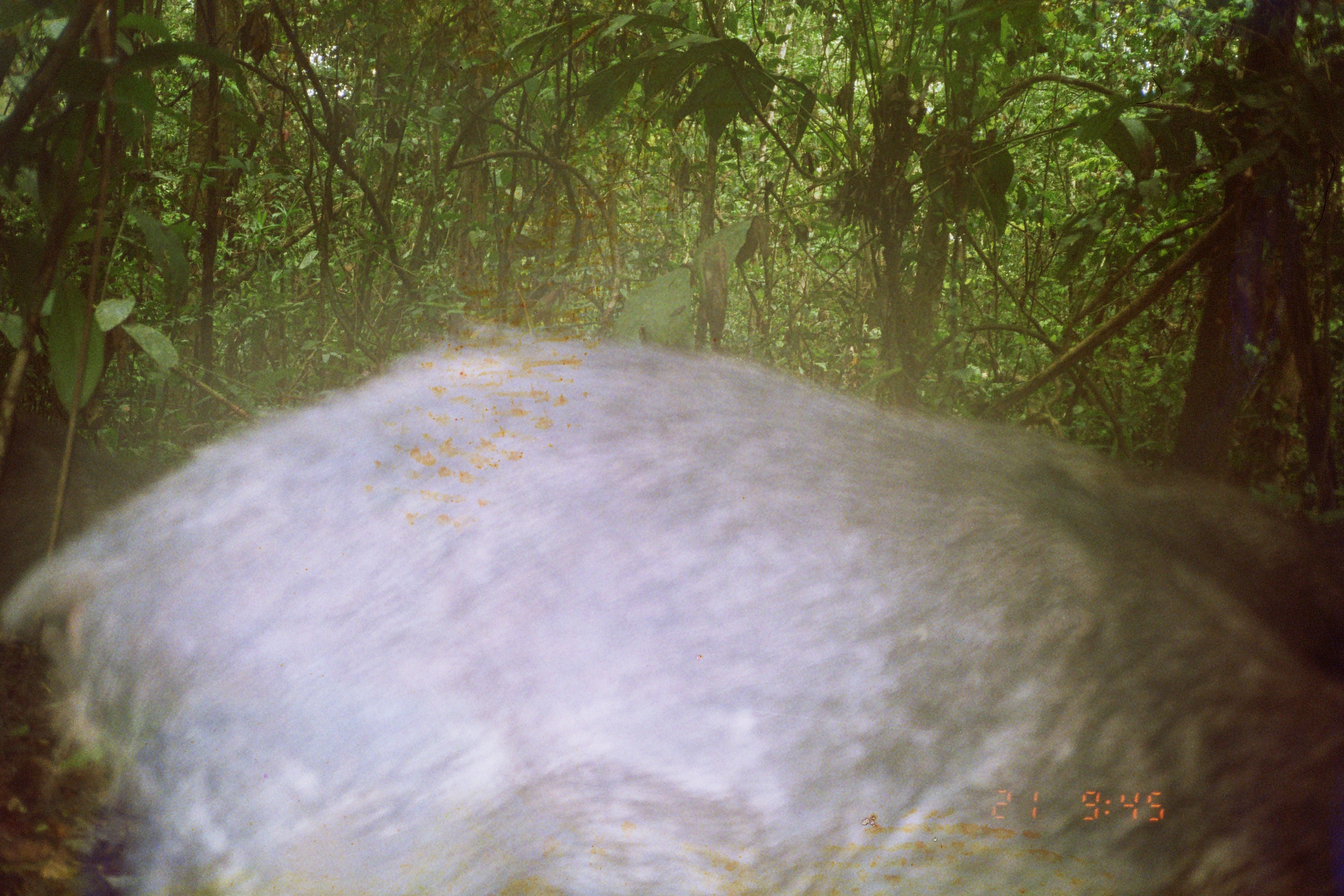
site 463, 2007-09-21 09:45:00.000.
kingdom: Animalia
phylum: Chordata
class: Mammalia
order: Artiodactyla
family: Tayassuidae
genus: Pecari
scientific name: Pecari tajacu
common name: collared peccary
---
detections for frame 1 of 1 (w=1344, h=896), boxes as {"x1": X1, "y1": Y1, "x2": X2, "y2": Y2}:
pecari tajacu: {"x1": 0, "y1": 315, "x2": 1343, "y2": 895}; {"x1": 0, "y1": 404, "x2": 151, "y2": 595}